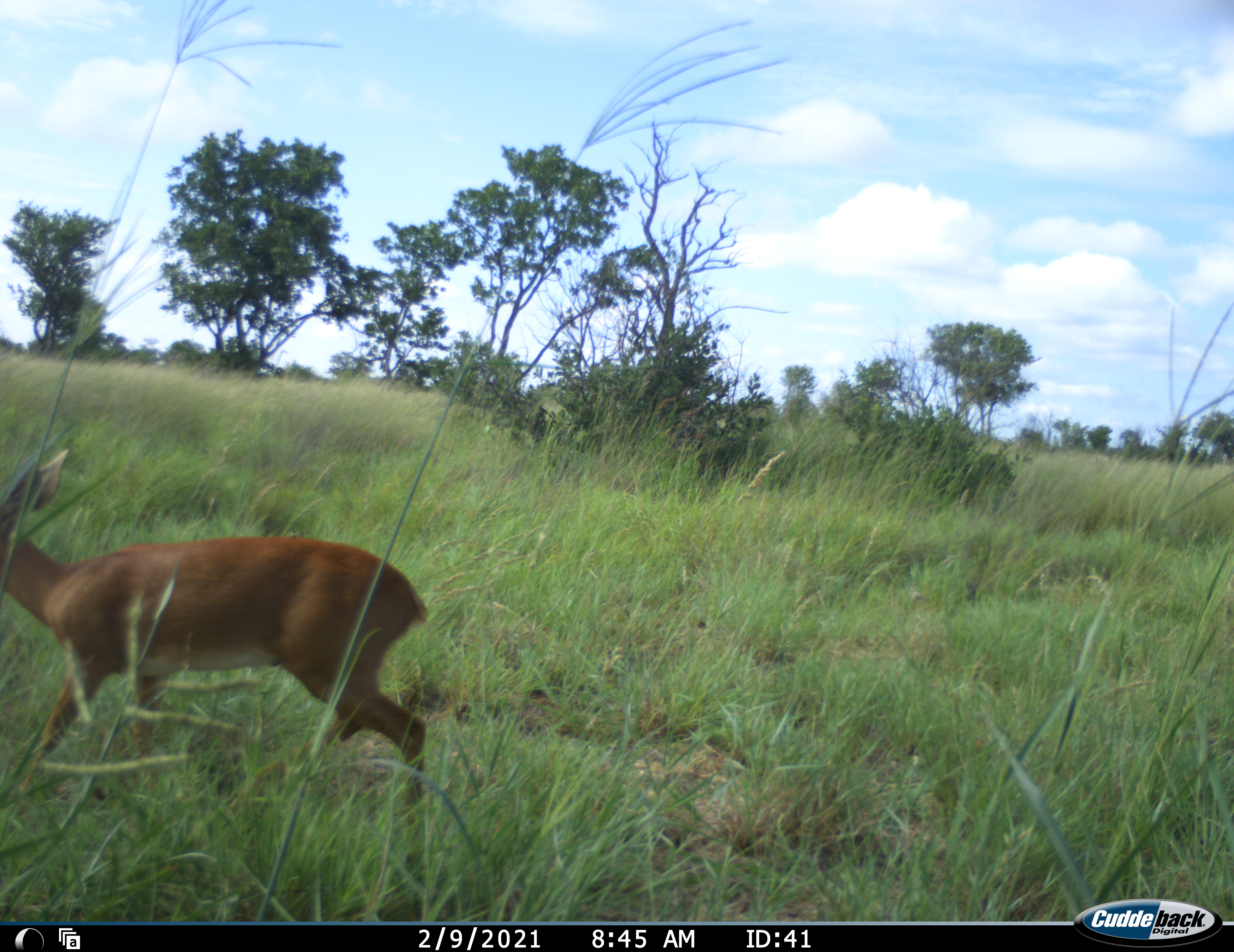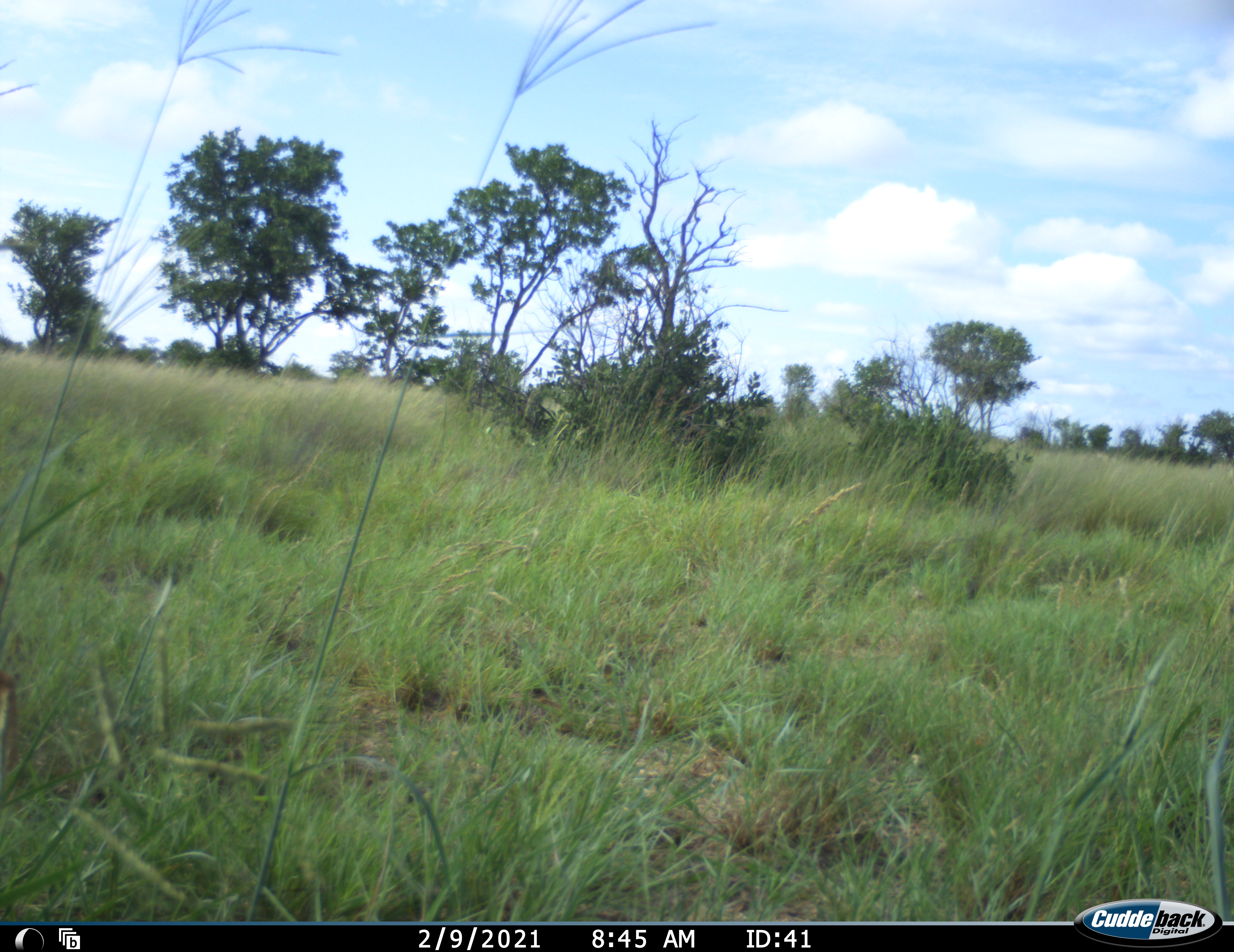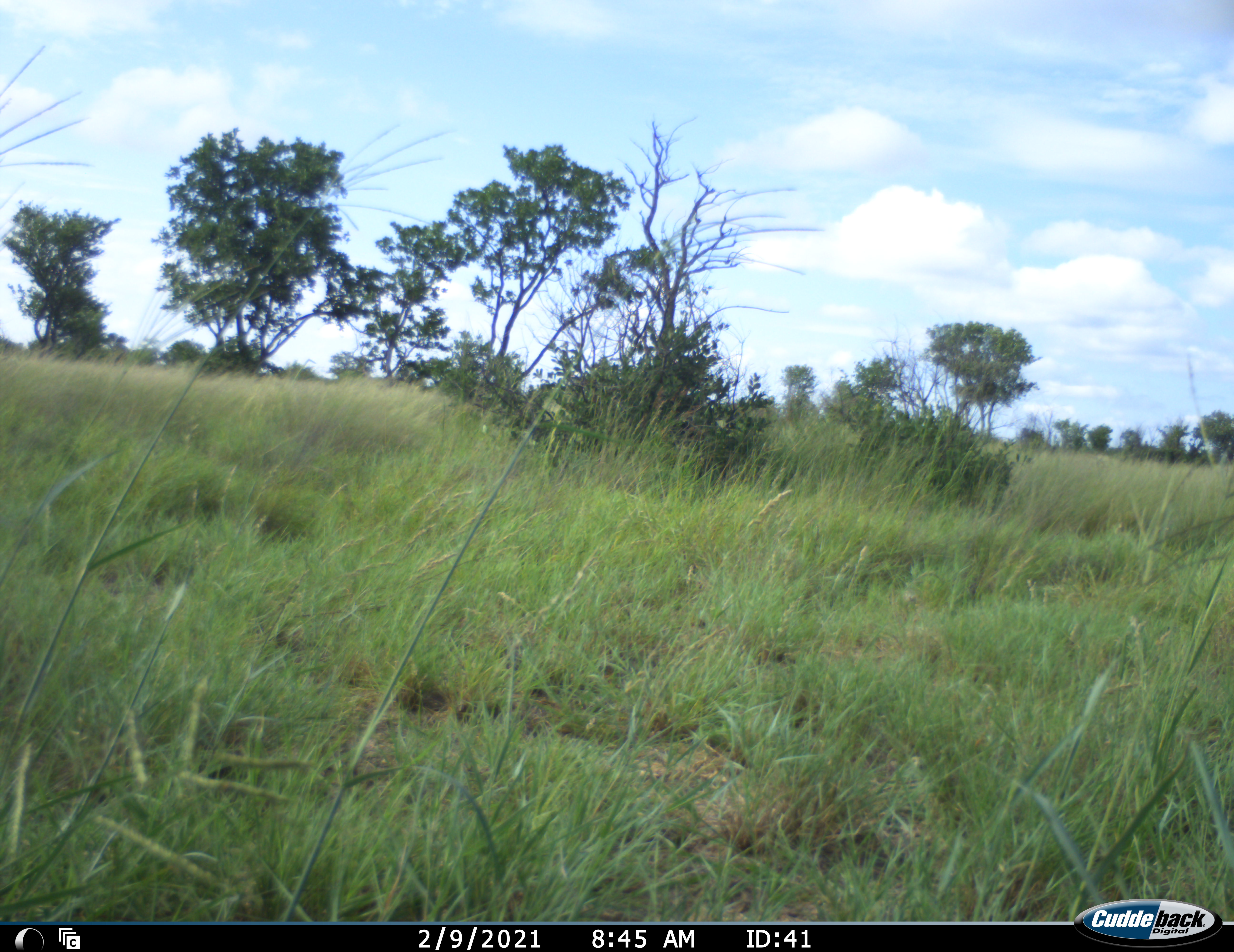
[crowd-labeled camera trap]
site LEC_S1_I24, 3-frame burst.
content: unidentified animal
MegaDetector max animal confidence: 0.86